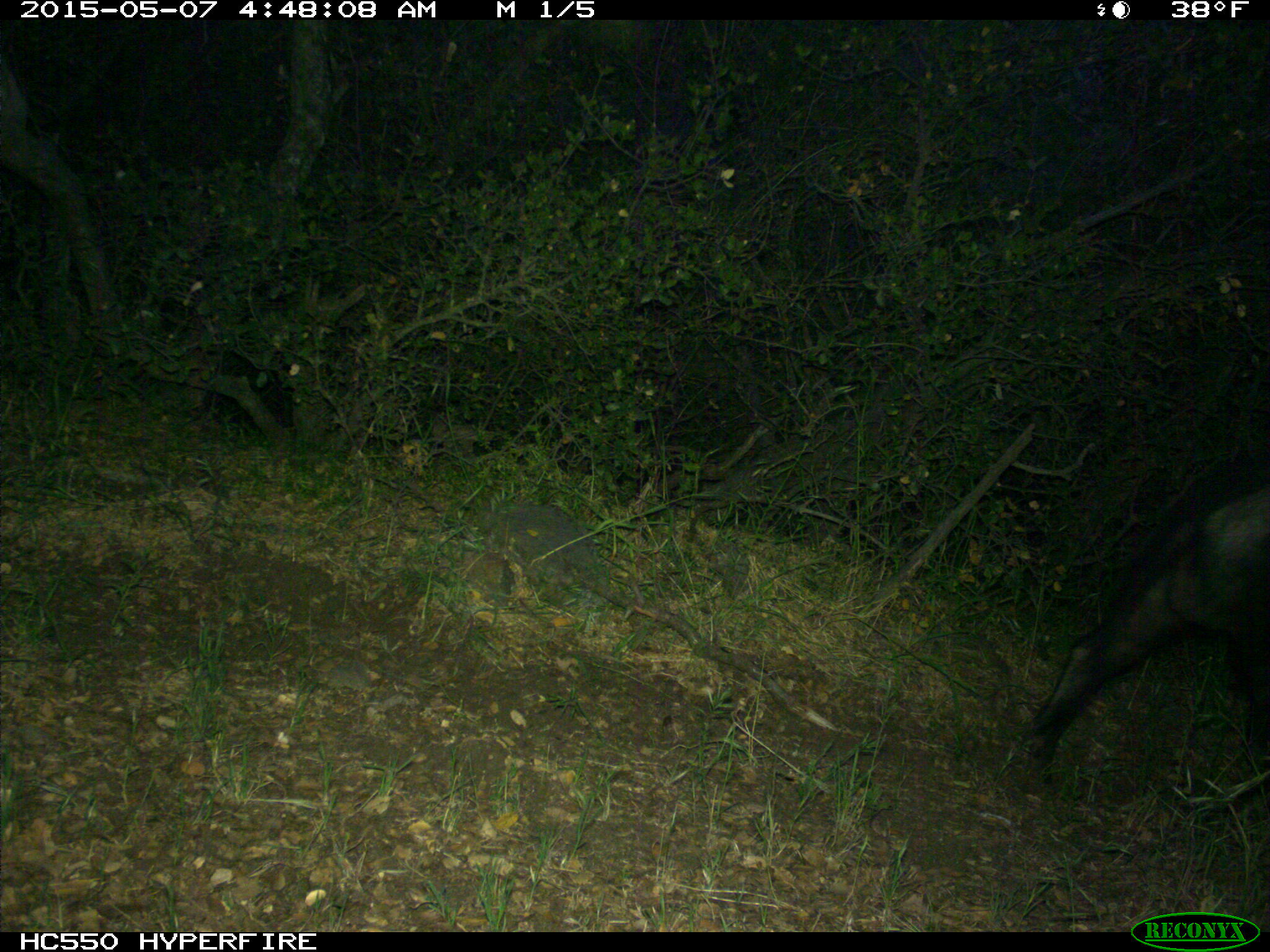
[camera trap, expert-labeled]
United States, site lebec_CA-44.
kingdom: Animalia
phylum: Chordata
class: Mammalia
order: Artiodactyla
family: Suidae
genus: Sus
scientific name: Sus scrofa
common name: wild boar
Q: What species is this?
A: Sus scrofa (wild boar).